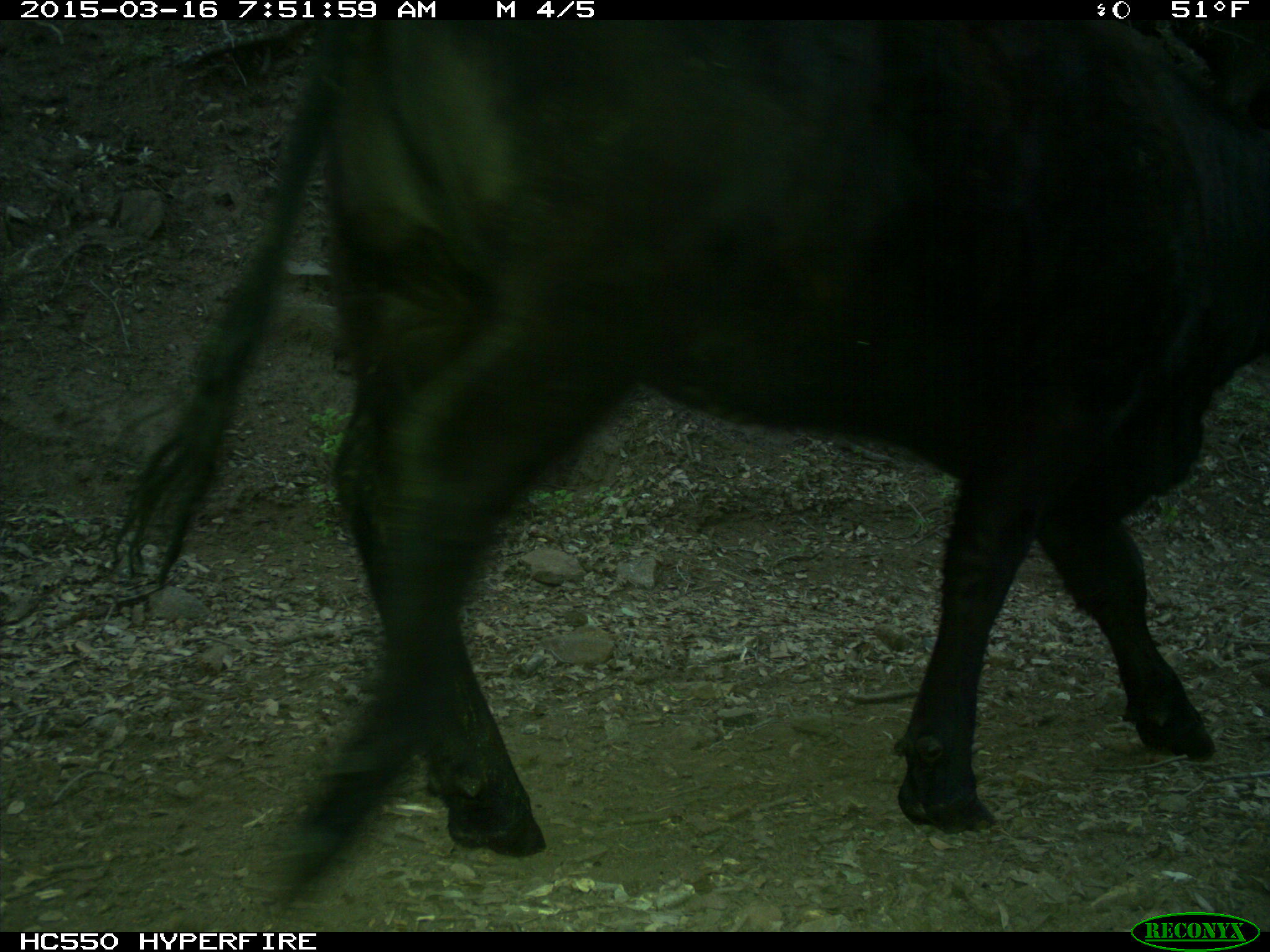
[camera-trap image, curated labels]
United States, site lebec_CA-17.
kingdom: Animalia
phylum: Chordata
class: Mammalia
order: Artiodactyla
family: Bovidae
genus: Bos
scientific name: Bos taurus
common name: domestic cow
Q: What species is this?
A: Bos taurus (domestic cow).